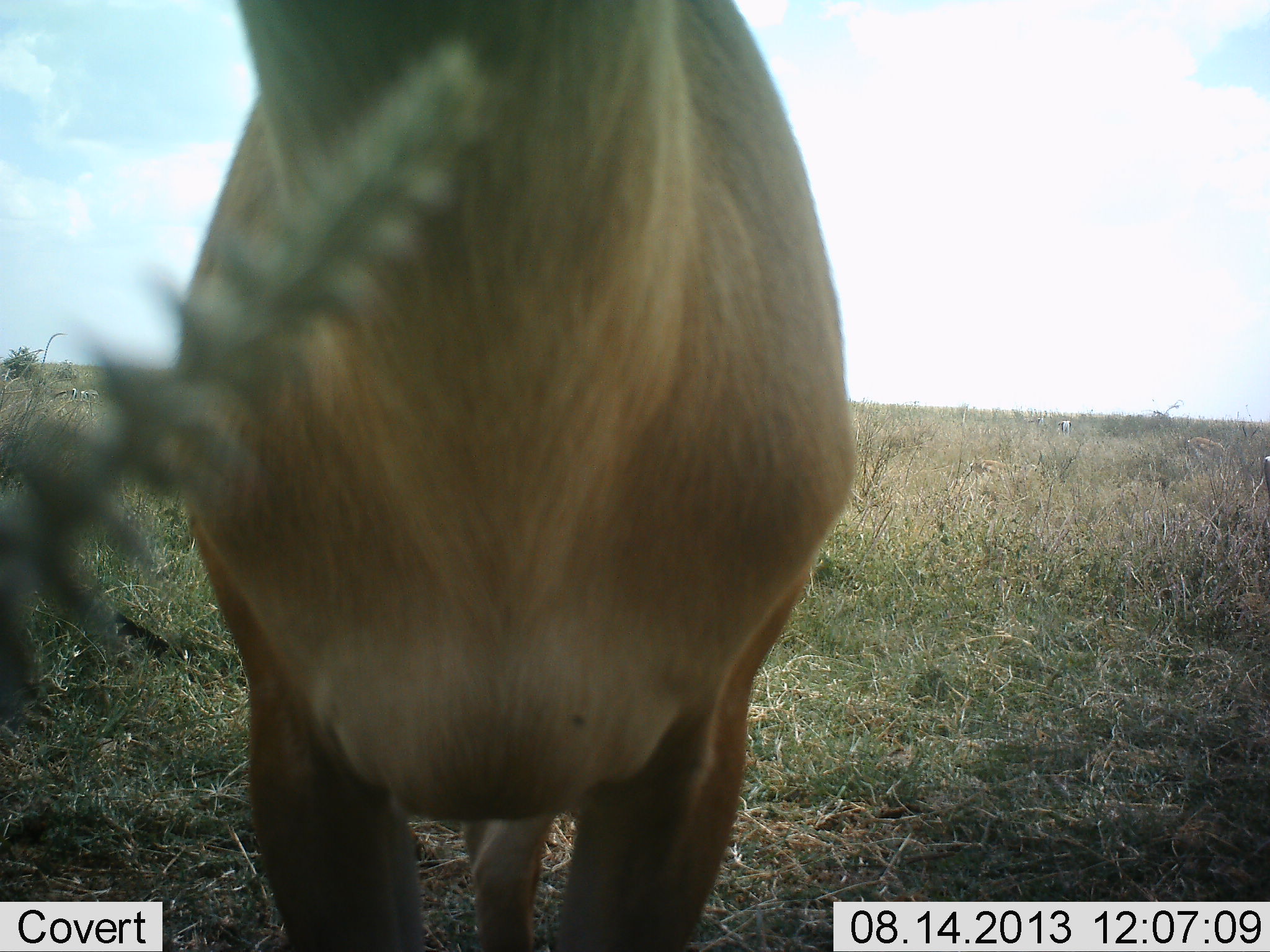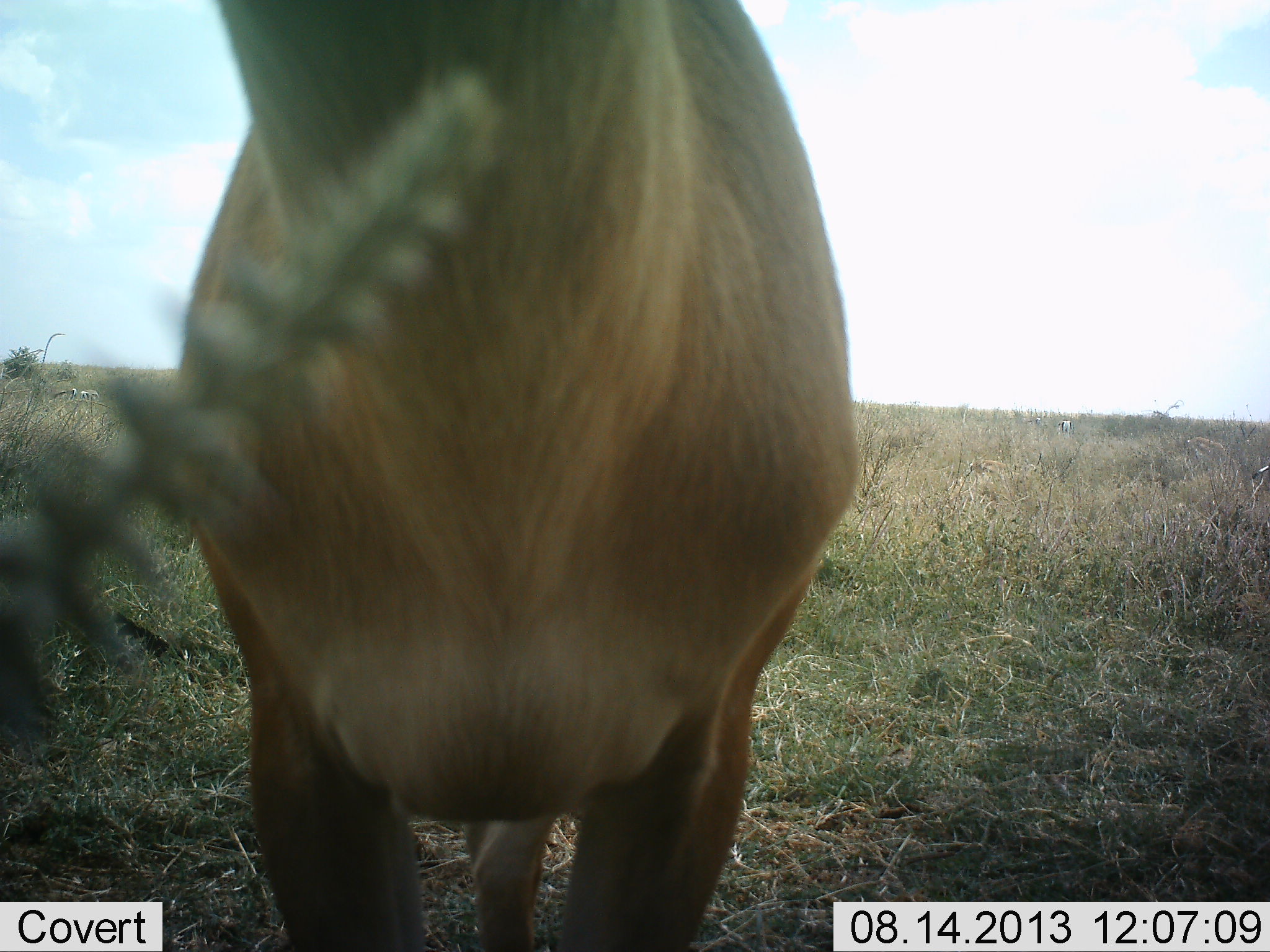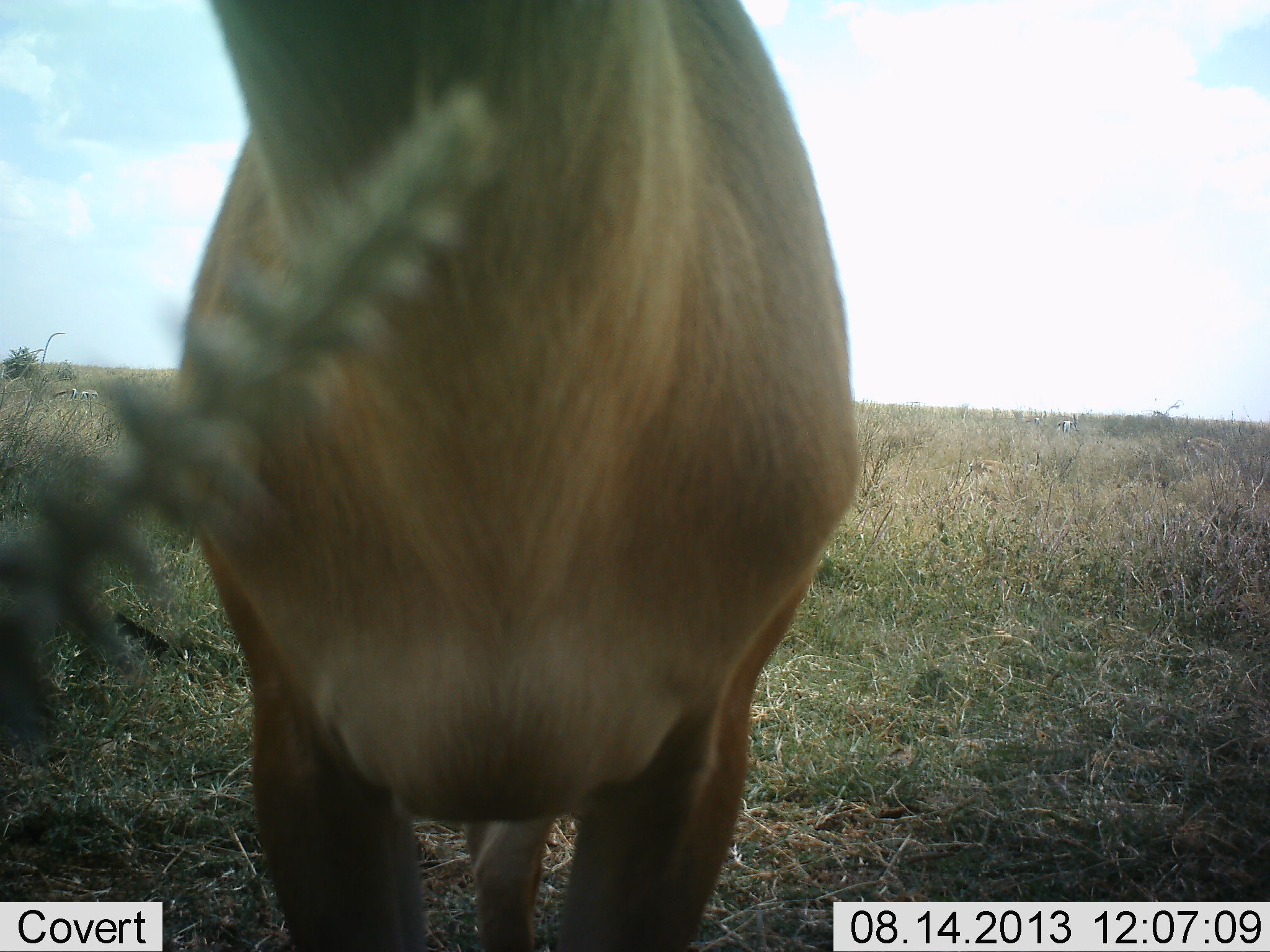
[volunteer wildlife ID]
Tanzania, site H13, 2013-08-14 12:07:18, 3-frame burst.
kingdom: Animalia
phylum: Chordata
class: Mammalia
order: Artiodactyla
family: Bovidae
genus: Alcelaphus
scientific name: Alcelaphus buselaphus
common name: hartebeest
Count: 1.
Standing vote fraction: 100%.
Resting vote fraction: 0%.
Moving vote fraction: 0%.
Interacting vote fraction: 0%.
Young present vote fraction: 0%.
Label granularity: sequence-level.